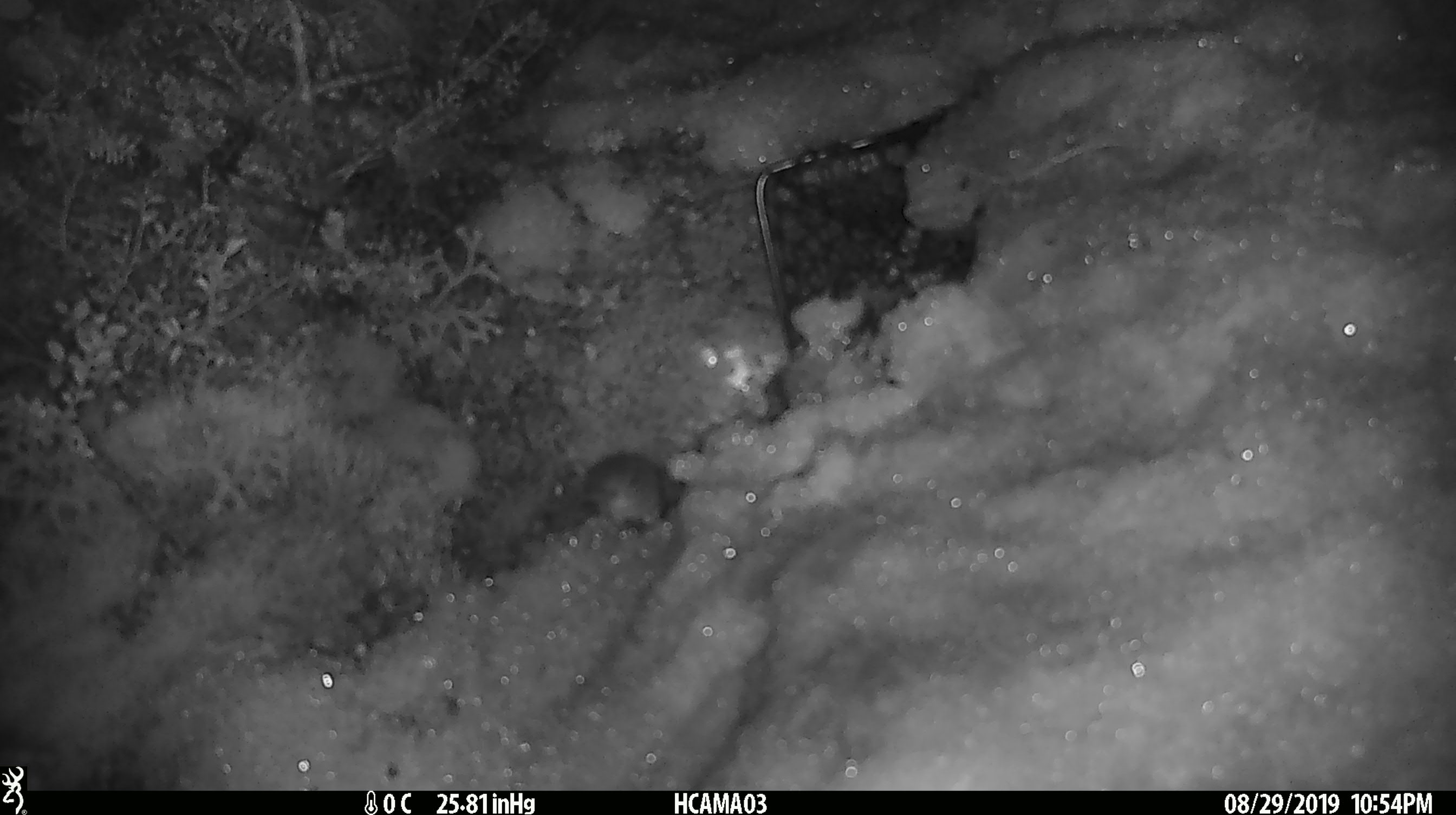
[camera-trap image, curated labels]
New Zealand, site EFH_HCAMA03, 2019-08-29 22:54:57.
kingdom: Animalia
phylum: Chordata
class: Mammalia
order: Rodentia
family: Muridae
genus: Mus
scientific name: Mus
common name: mouse